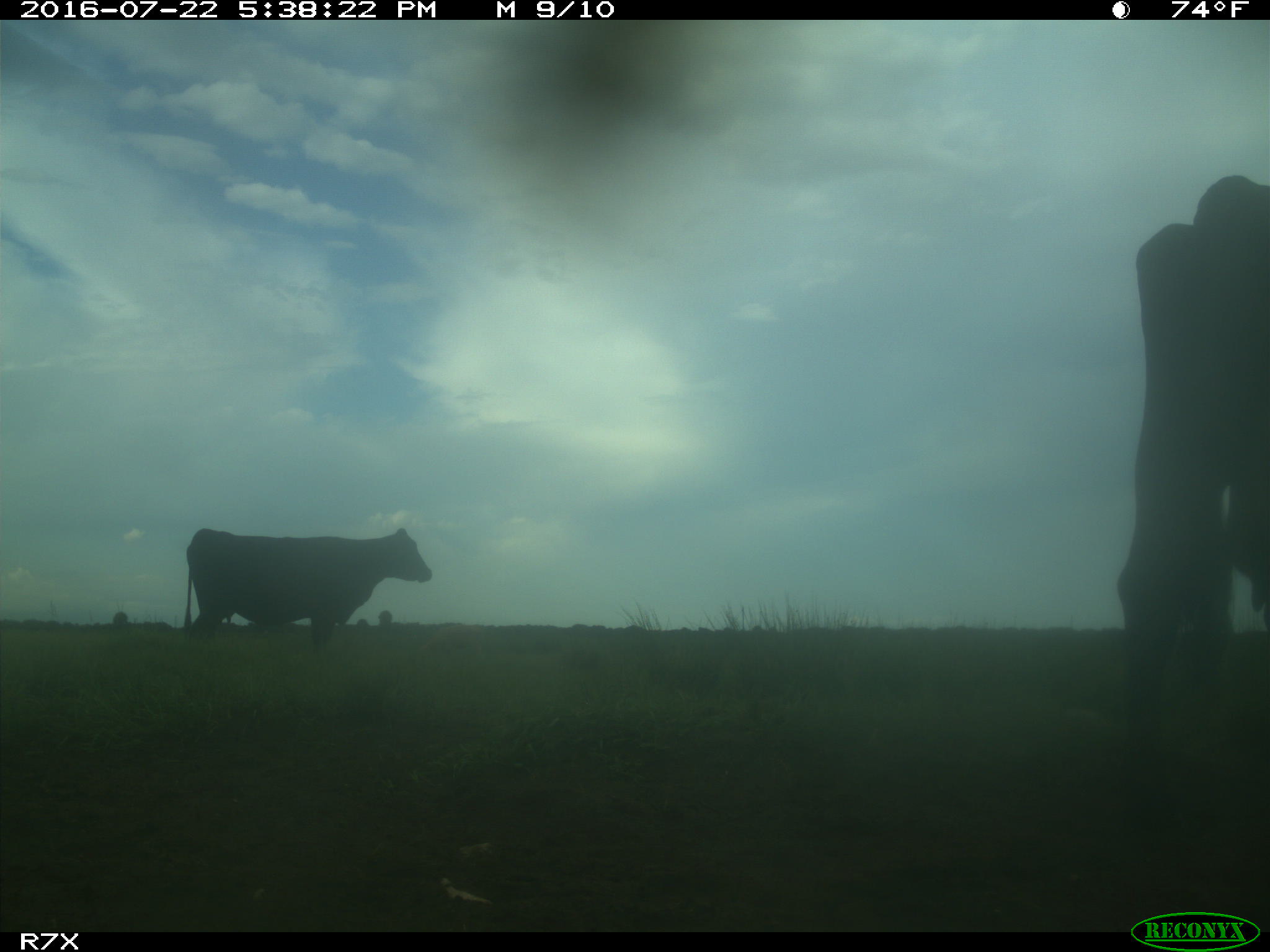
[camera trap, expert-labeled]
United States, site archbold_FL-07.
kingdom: Animalia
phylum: Chordata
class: Mammalia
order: Artiodactyla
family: Bovidae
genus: Bos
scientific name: Bos taurus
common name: domestic cow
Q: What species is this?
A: Bos taurus (domestic cow).